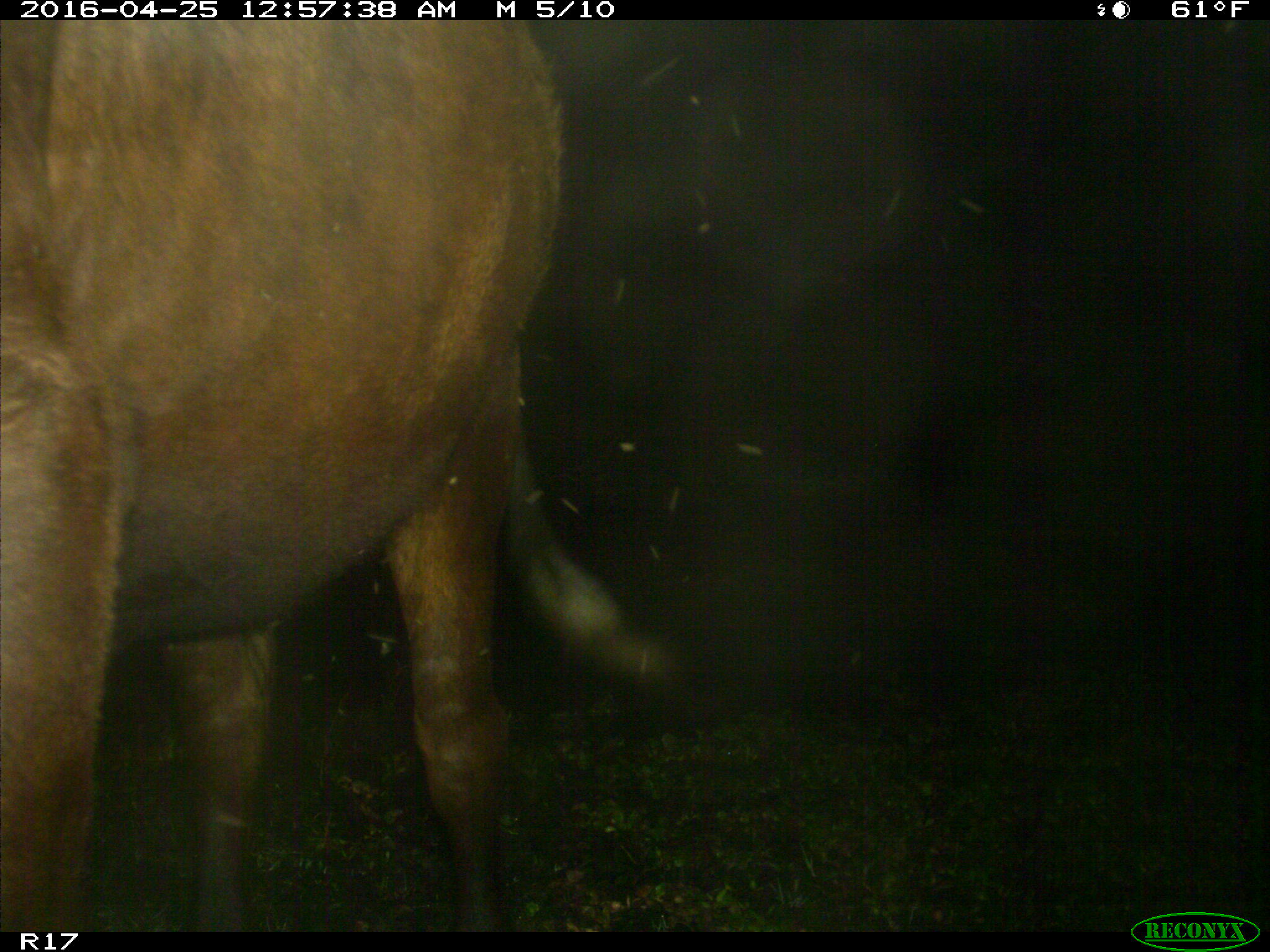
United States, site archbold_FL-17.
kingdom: Animalia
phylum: Chordata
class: Mammalia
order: Artiodactyla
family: Bovidae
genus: Bos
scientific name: Bos taurus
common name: domestic cow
Bos taurus (domestic cow).